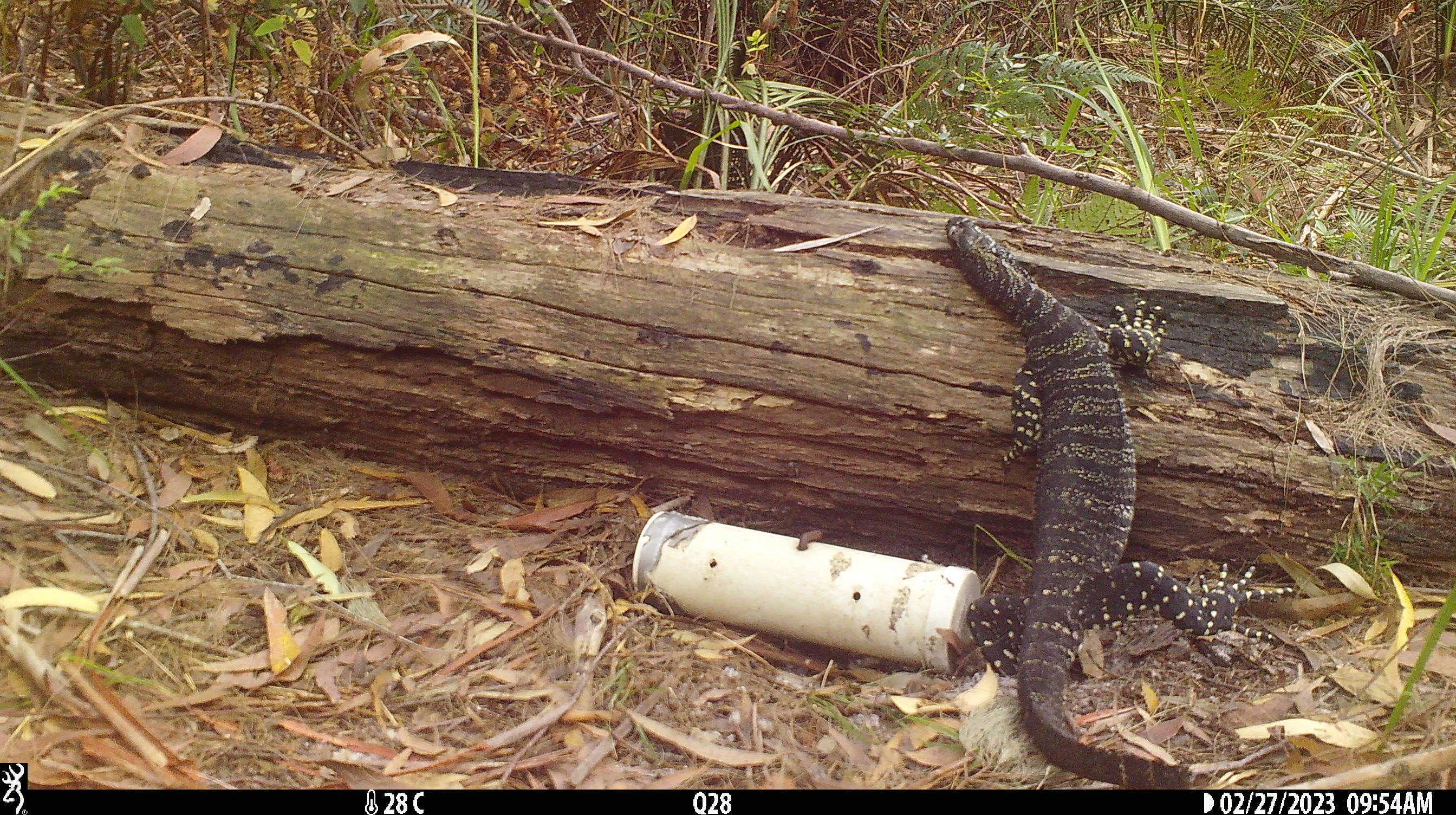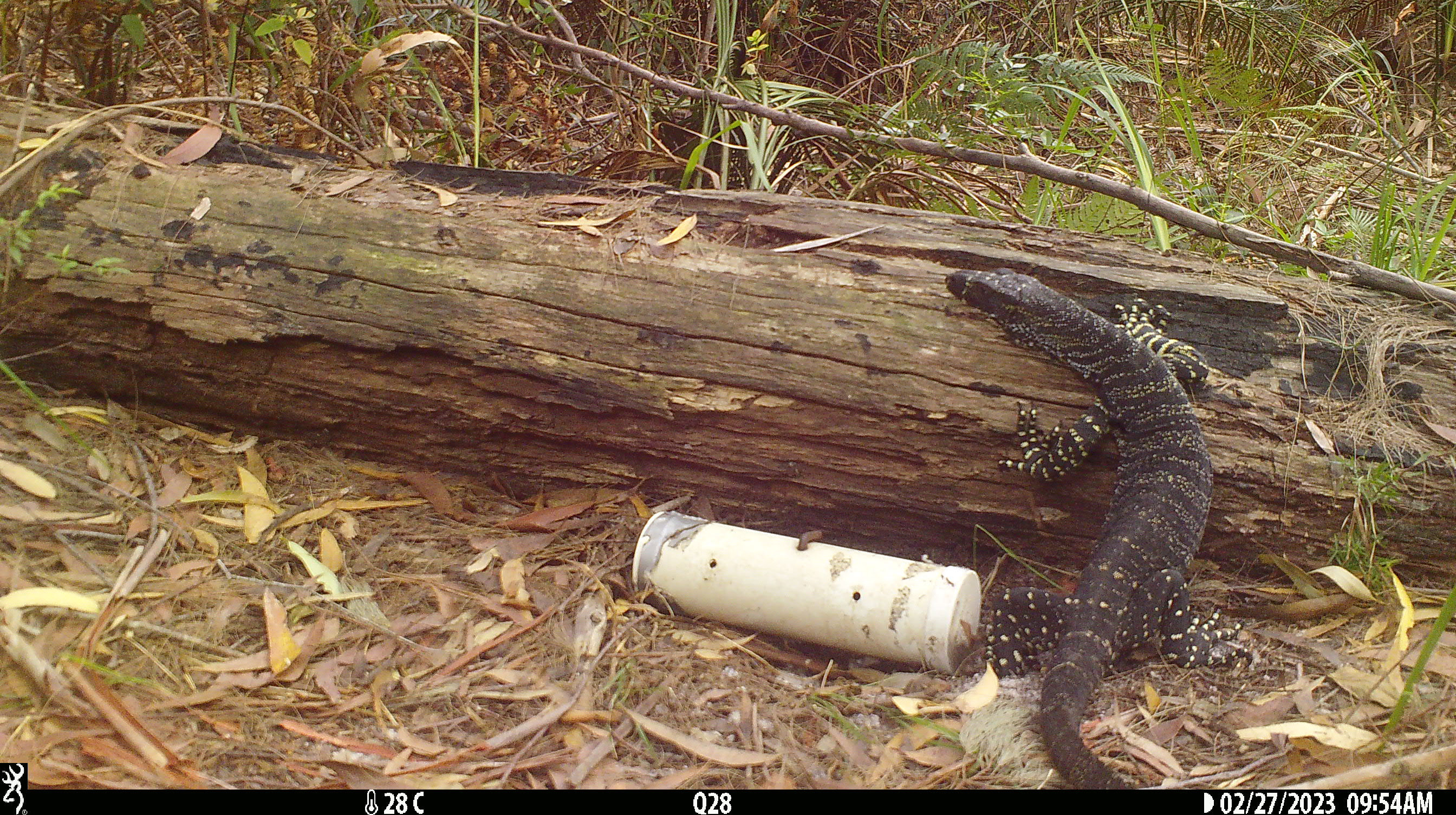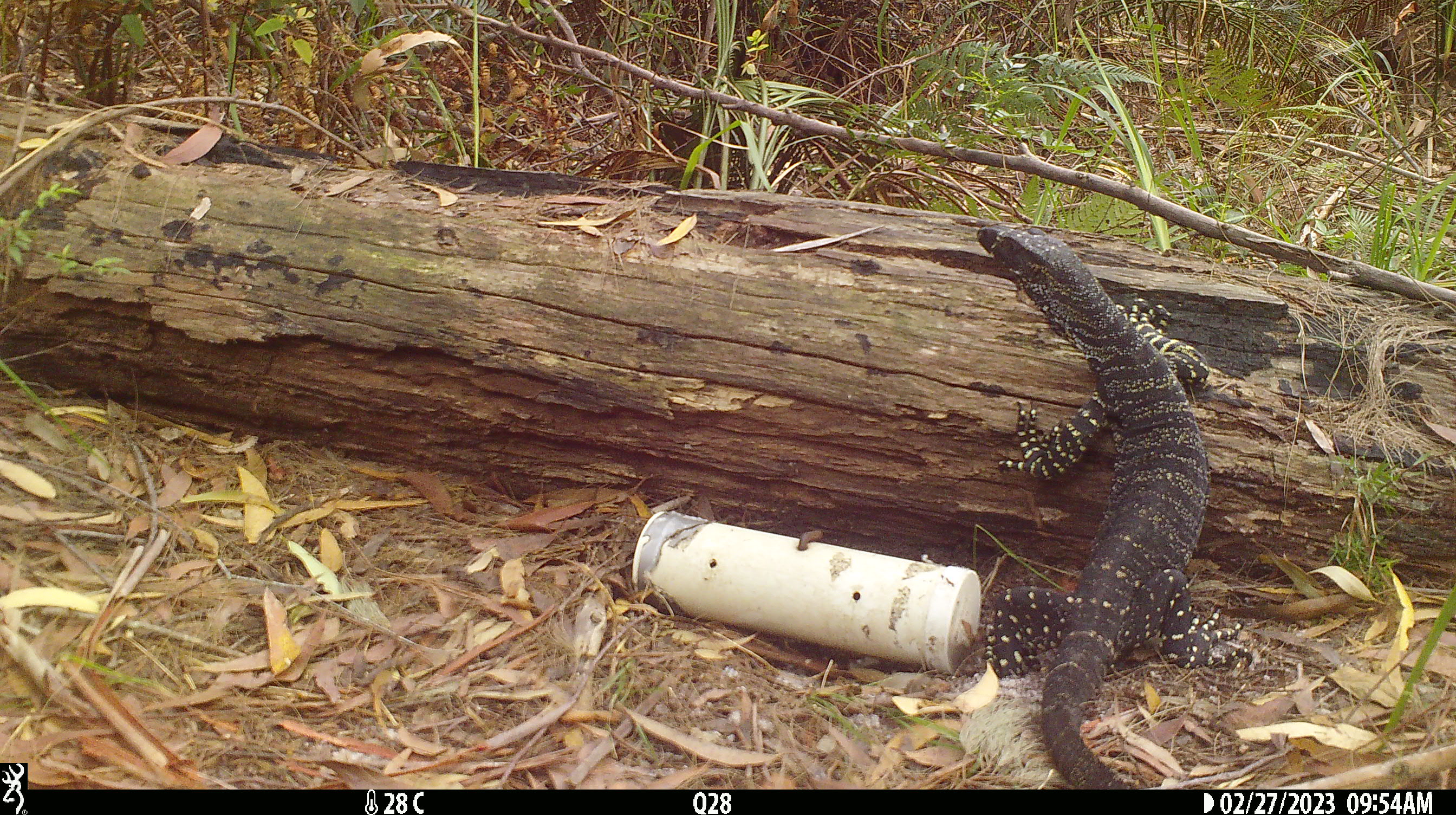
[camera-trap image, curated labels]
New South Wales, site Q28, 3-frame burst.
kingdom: Animalia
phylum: Chordata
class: Reptilia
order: Squamata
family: Varanidae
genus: Varanus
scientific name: Varanus varius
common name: lace monitor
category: goanna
Goanna (lace monitor) (Varanus varius).